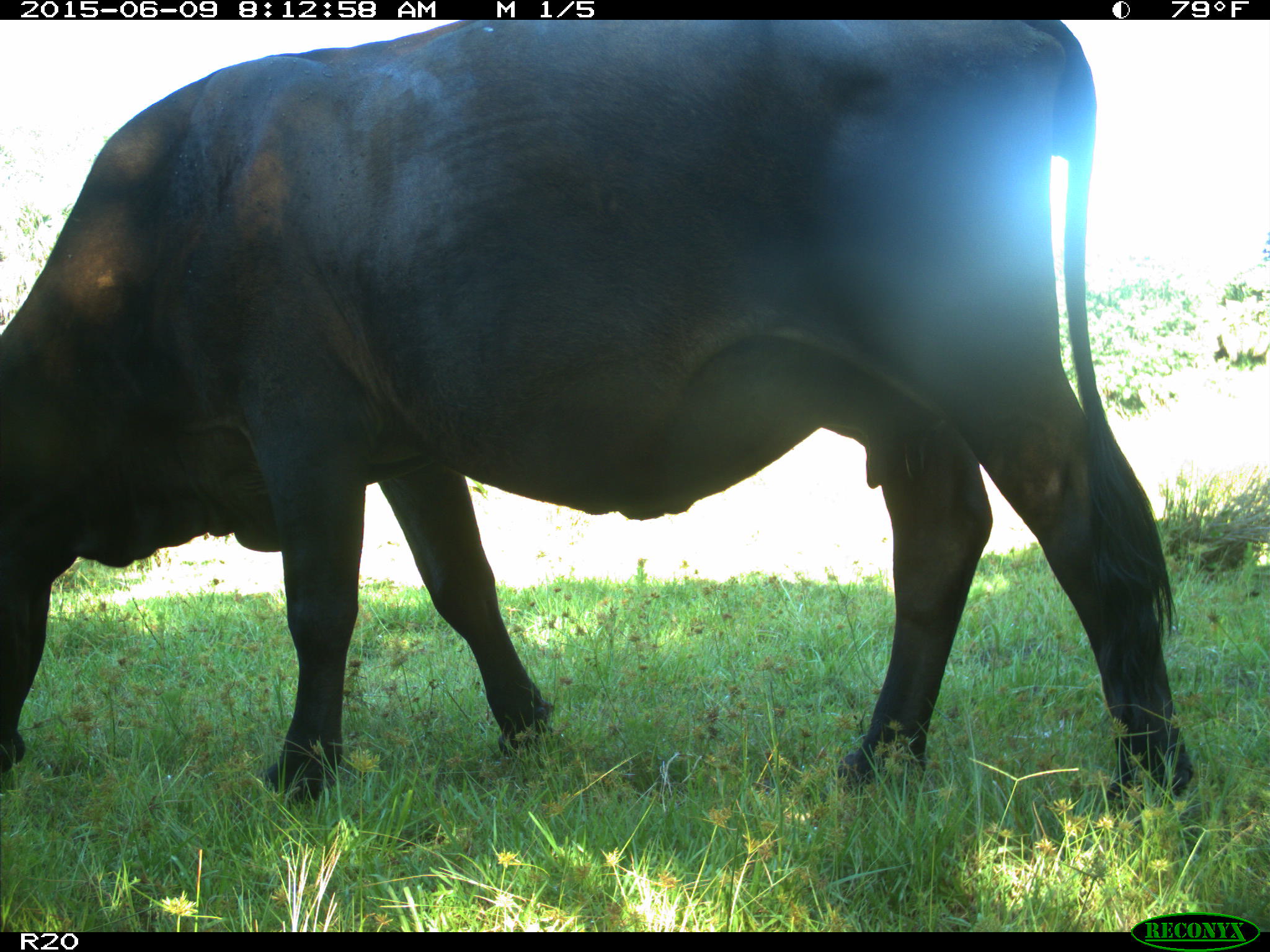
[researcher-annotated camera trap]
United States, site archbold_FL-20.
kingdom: Animalia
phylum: Chordata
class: Mammalia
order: Artiodactyla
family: Bovidae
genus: Bos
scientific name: Bos taurus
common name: domestic cow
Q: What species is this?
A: Bos taurus (domestic cow).